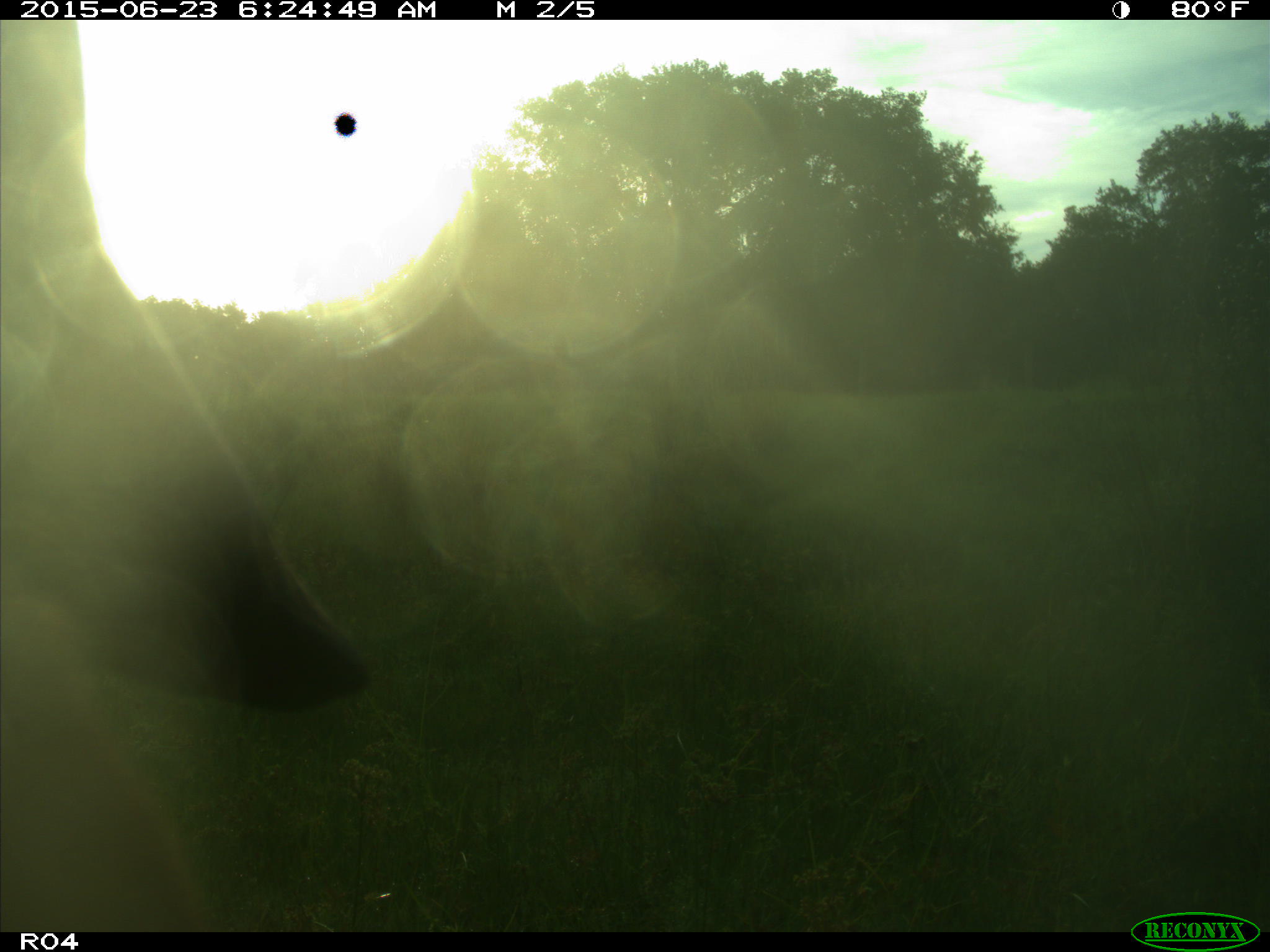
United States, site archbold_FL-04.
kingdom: Animalia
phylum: Chordata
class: Mammalia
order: Artiodactyla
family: Bovidae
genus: Bos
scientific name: Bos taurus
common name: domestic cow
Bos taurus (domestic cow).